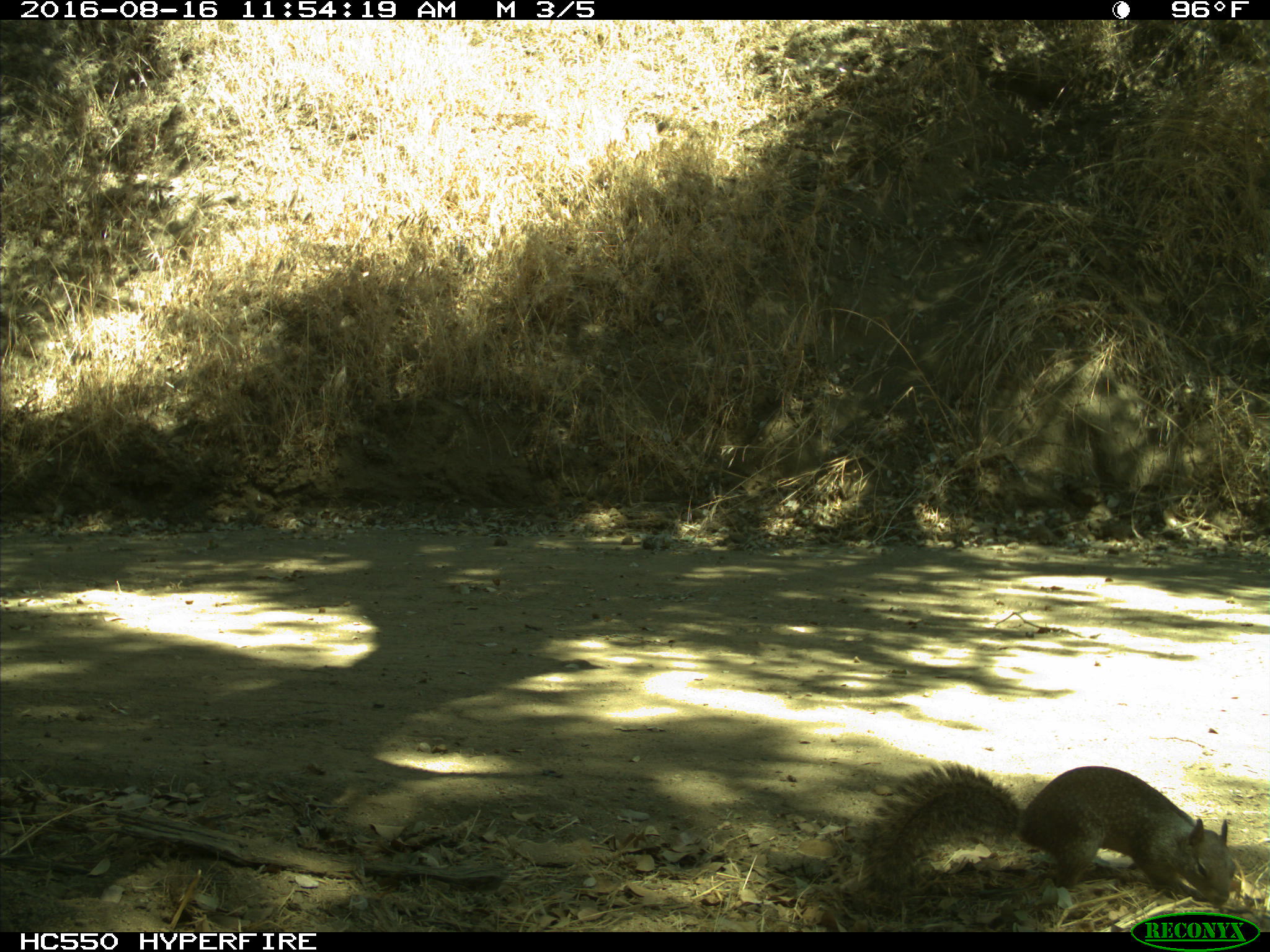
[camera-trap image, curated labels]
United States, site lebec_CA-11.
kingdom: Animalia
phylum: Chordata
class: Mammalia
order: Rodentia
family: Sciuridae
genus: Otospermophilus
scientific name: Otospermophilus beecheyi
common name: california ground squirrel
Otospermophilus beecheyi (california ground squirrel).